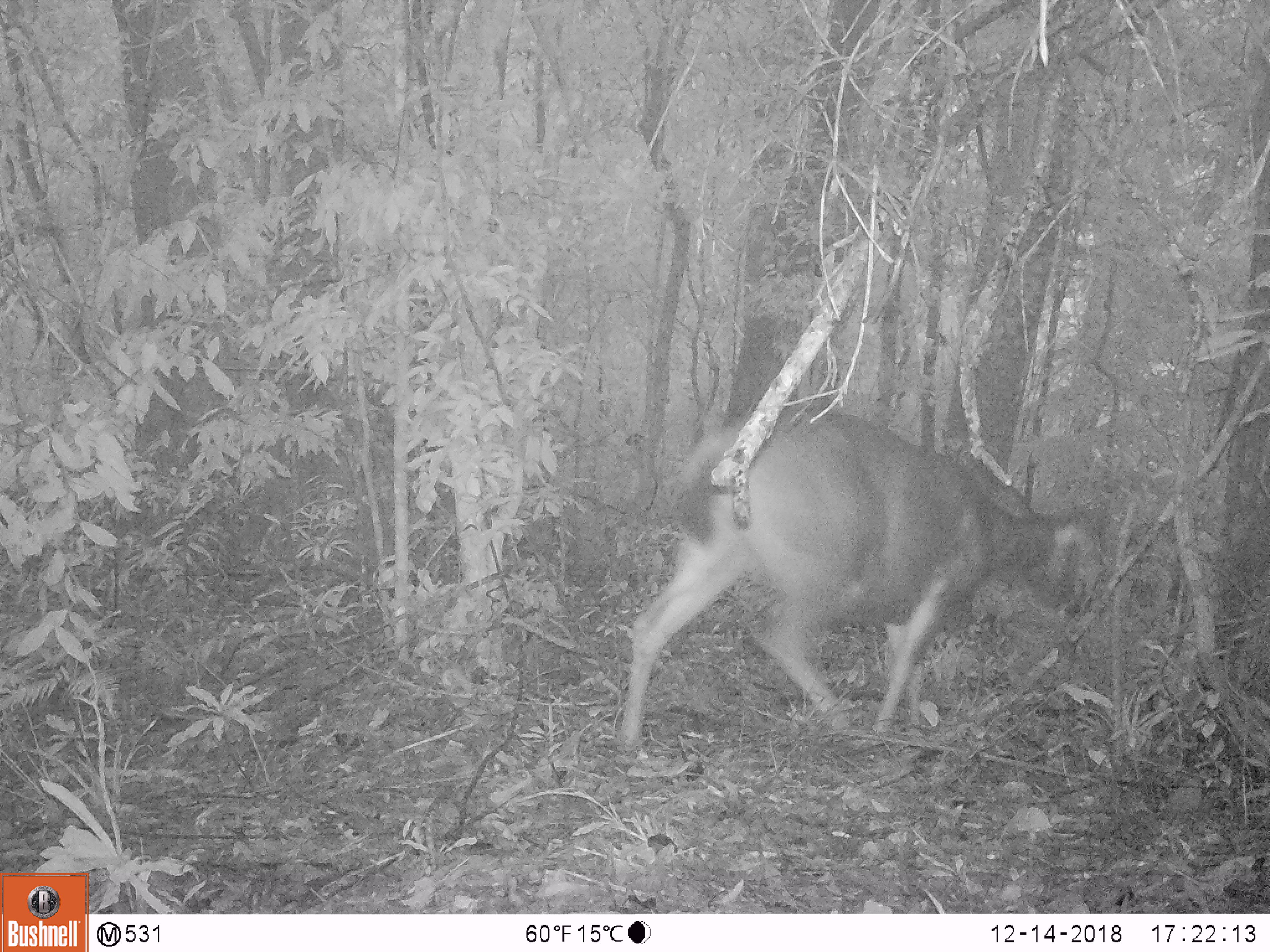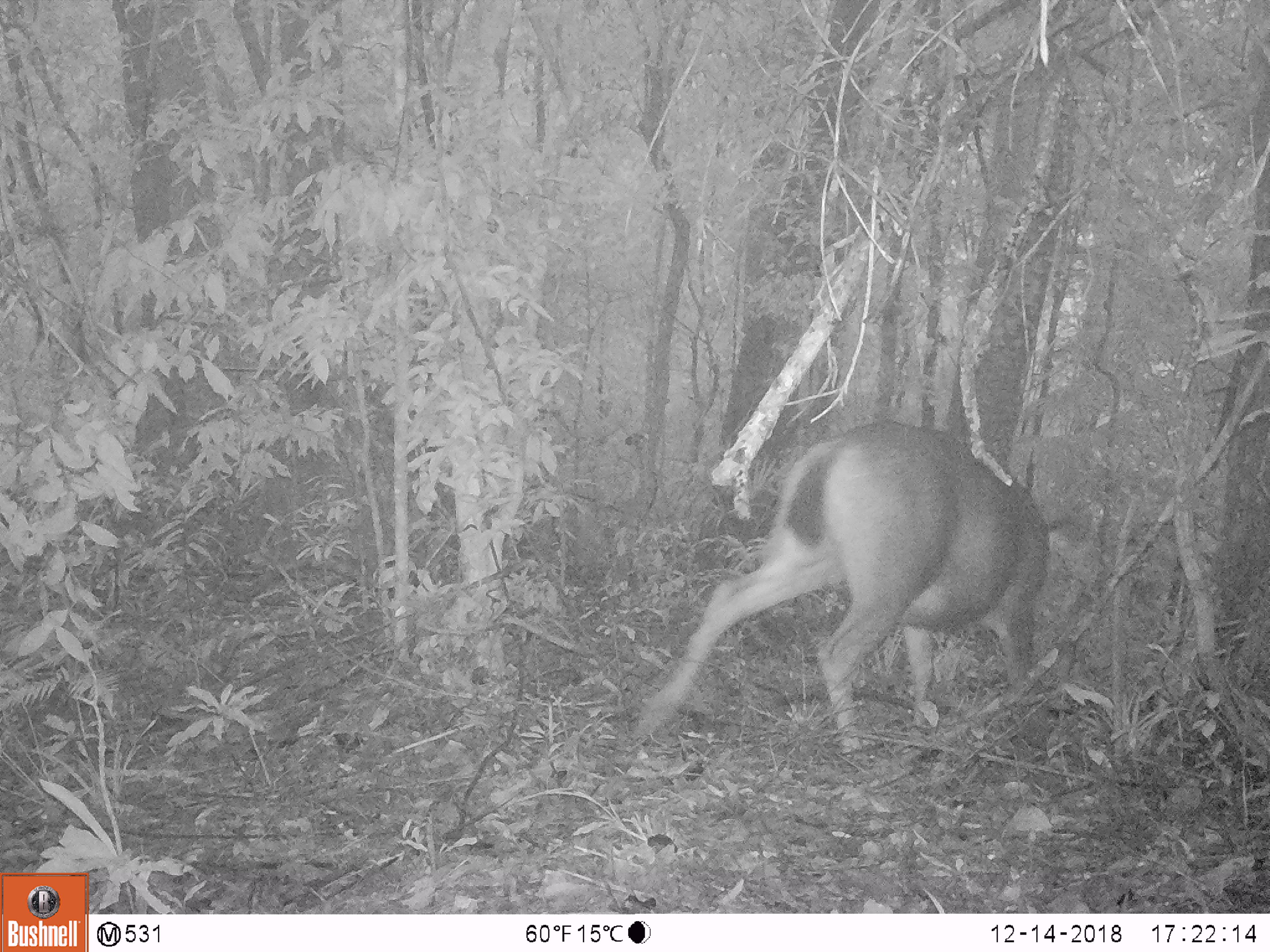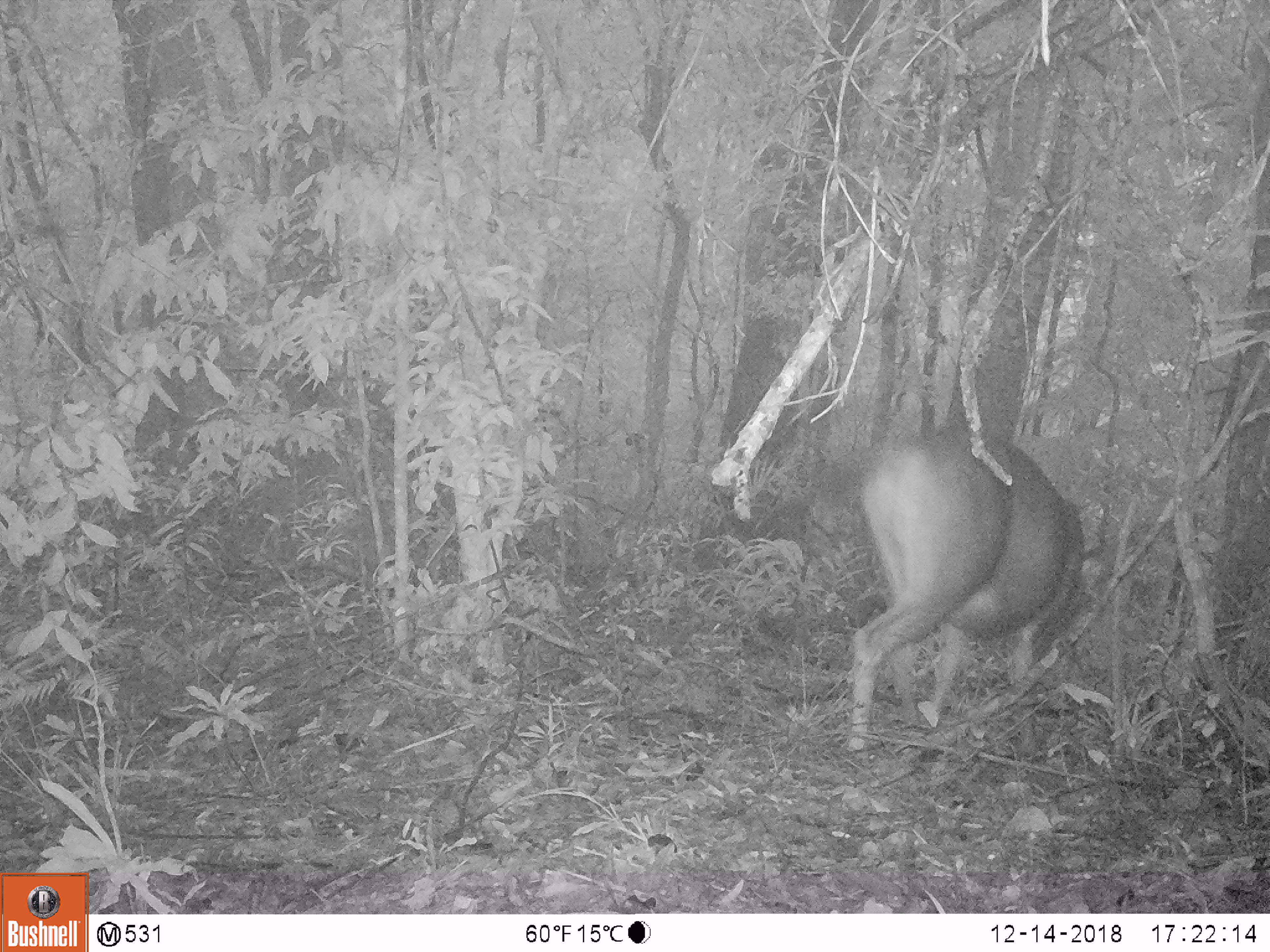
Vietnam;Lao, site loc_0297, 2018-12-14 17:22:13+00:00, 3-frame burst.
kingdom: Animalia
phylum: Chordata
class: Mammalia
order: Artiodactyla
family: Cervidae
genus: Rusa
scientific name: Rusa unicolor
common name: sambar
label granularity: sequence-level